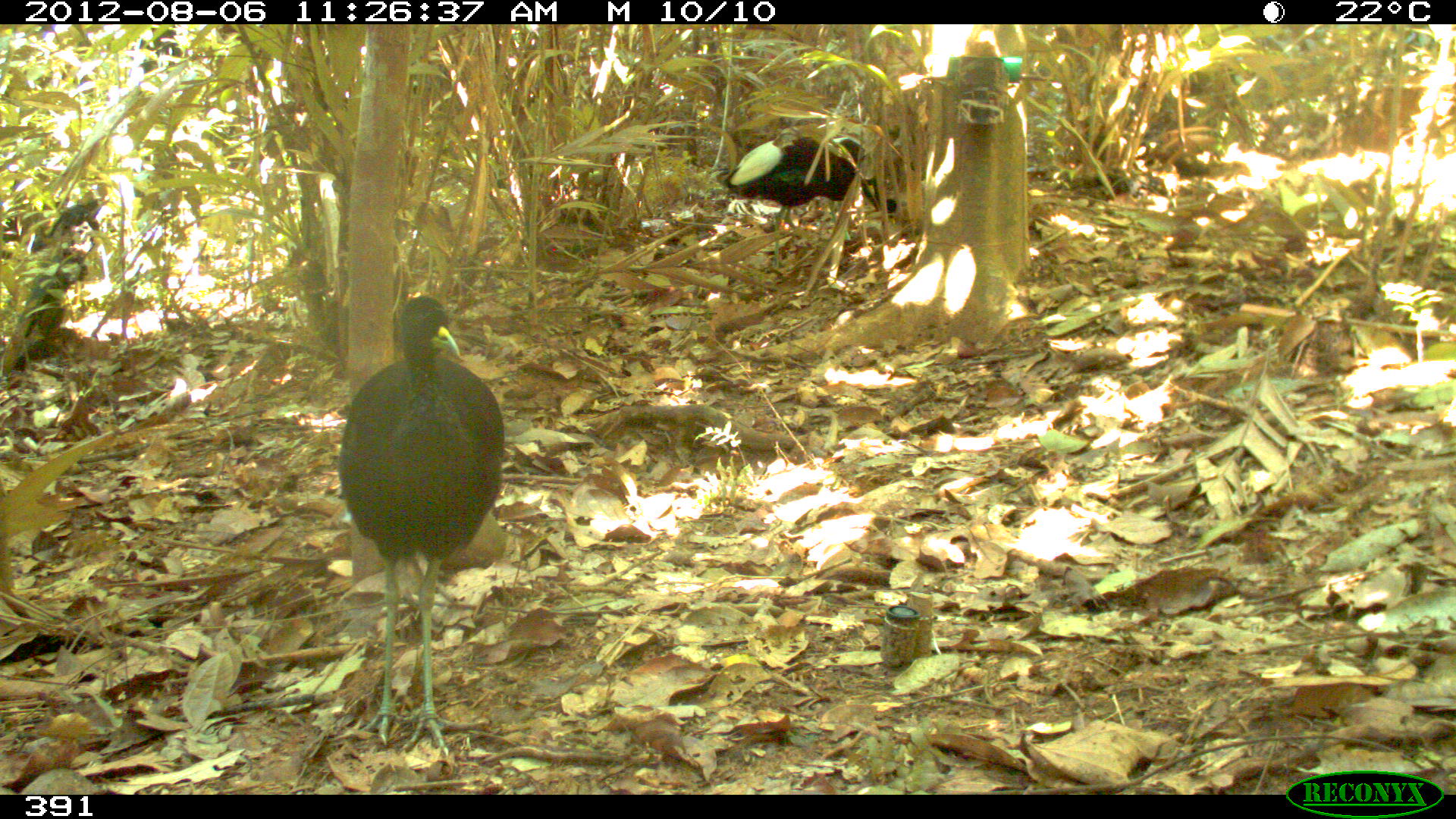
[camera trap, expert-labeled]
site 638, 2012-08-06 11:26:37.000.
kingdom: Animalia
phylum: Chordata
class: Aves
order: Gruiformes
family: Psophiidae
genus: Psophia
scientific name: Psophia leucoptera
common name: pale-winged trumpeter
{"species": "Psophia leucoptera (pale-winged trumpeter)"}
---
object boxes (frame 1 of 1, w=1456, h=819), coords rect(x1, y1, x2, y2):
psophia leucoptera: rect(337, 294, 509, 760); rect(722, 135, 898, 233)